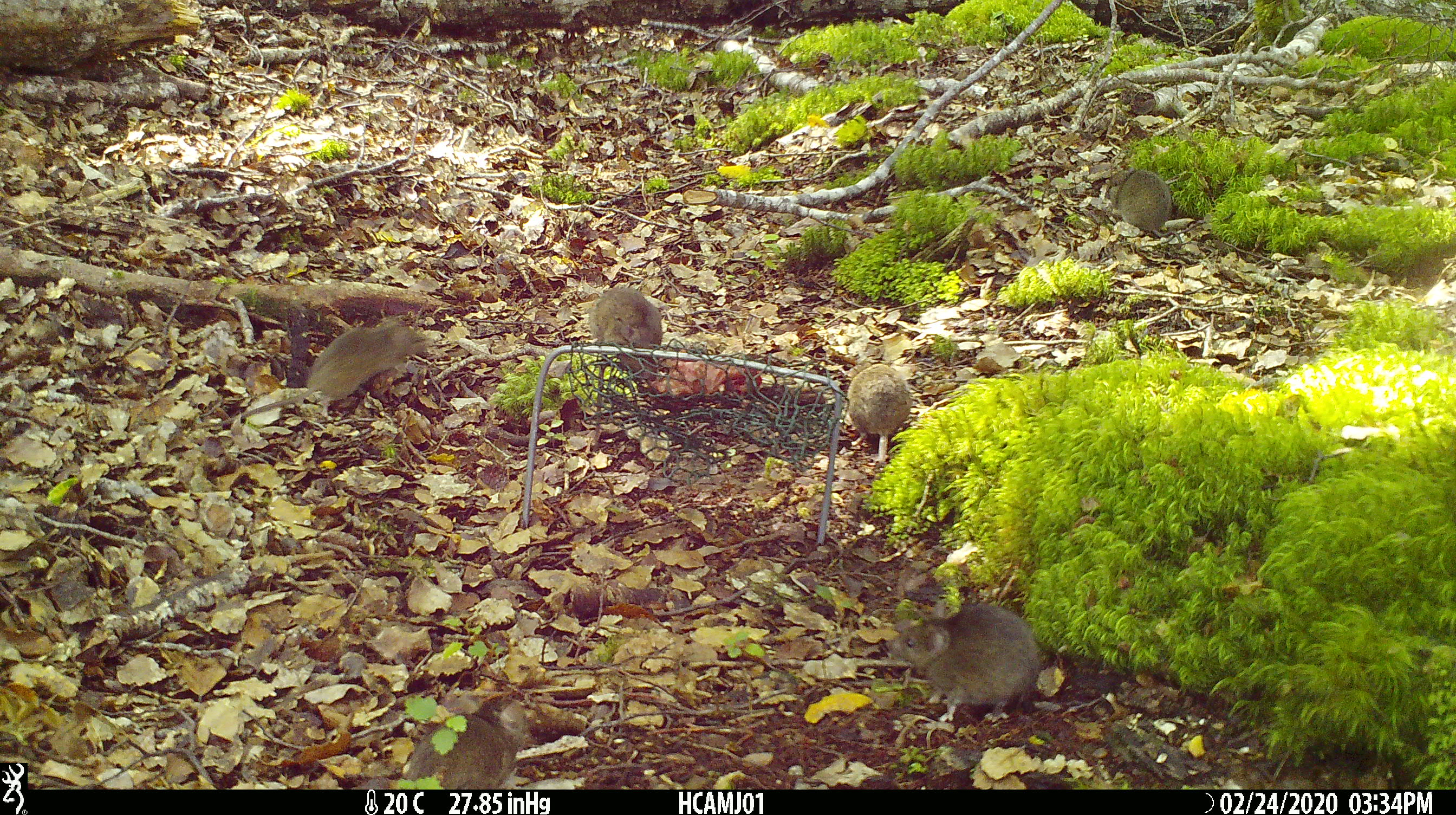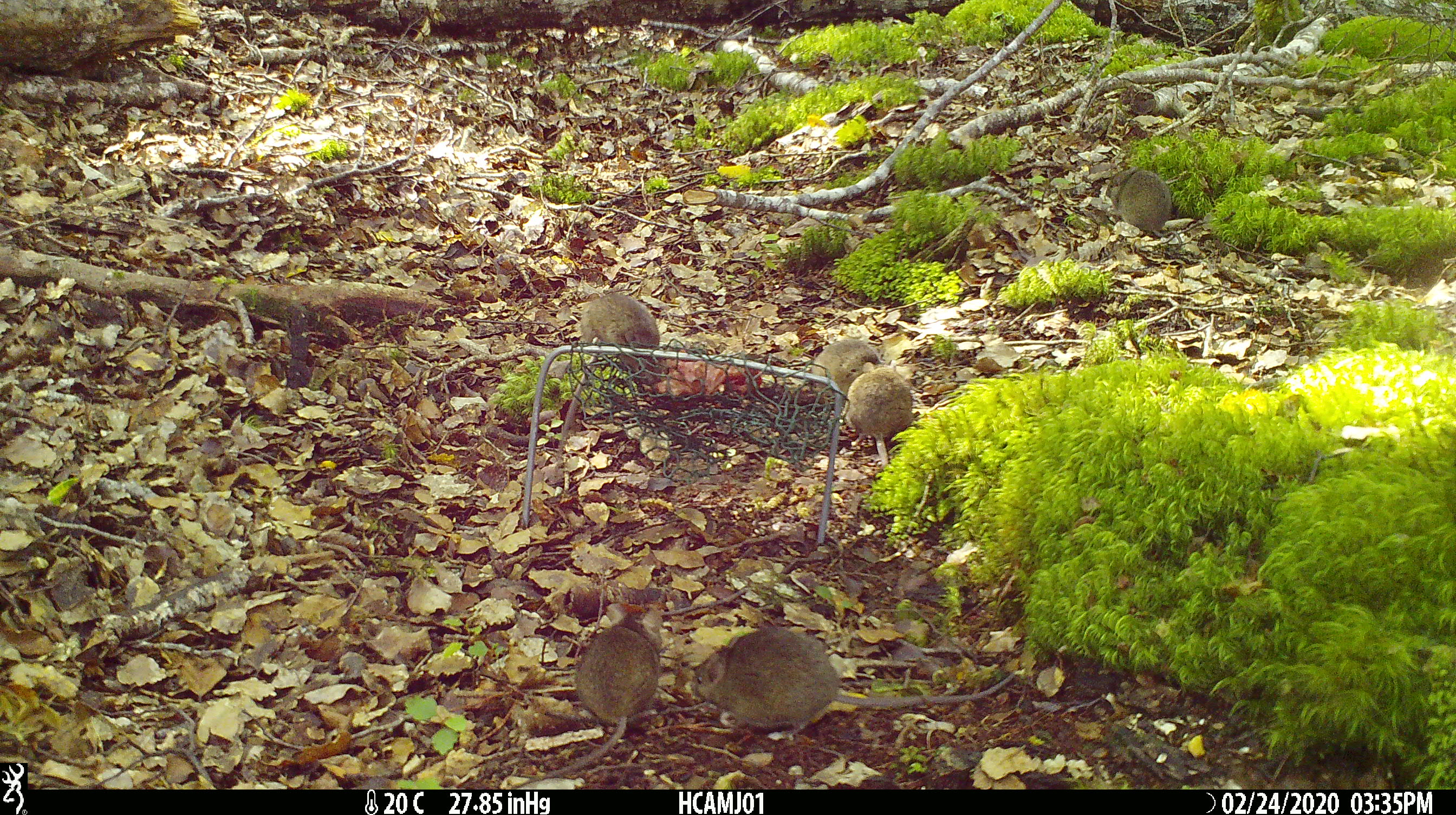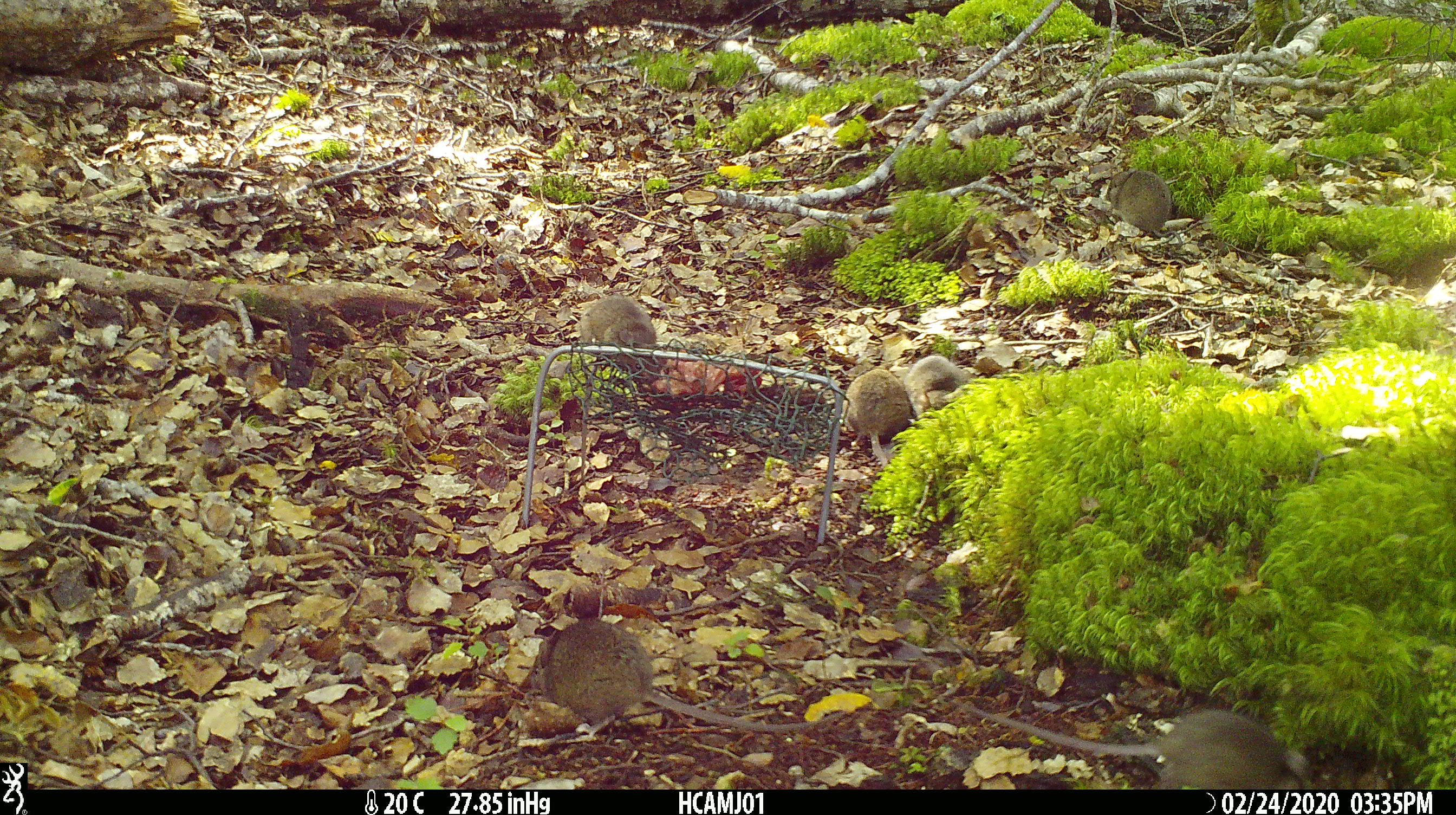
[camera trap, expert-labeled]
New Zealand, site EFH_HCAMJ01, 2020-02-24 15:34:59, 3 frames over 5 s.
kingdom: Animalia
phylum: Chordata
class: Mammalia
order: Rodentia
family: Muridae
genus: Mus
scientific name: Mus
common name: mouse